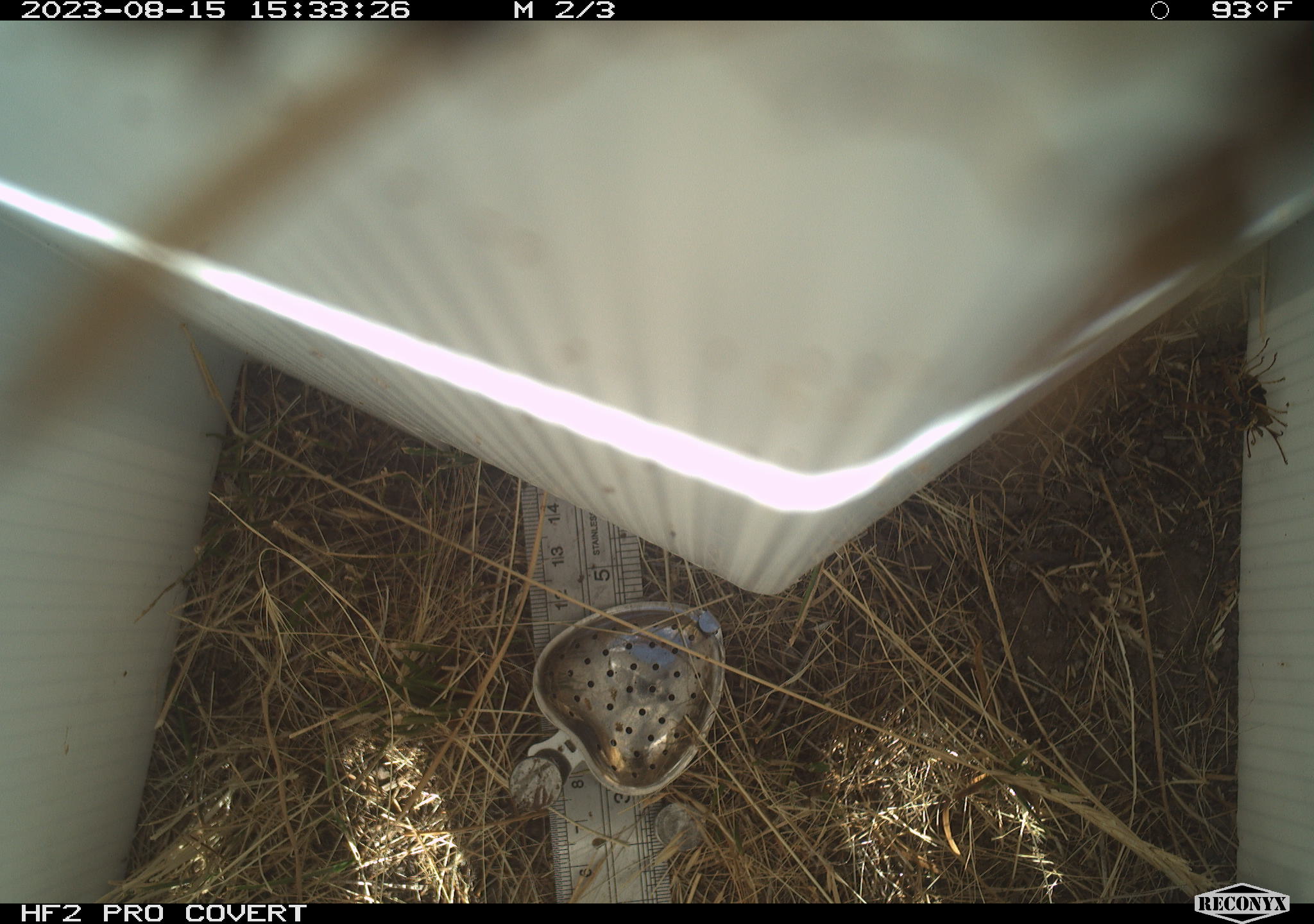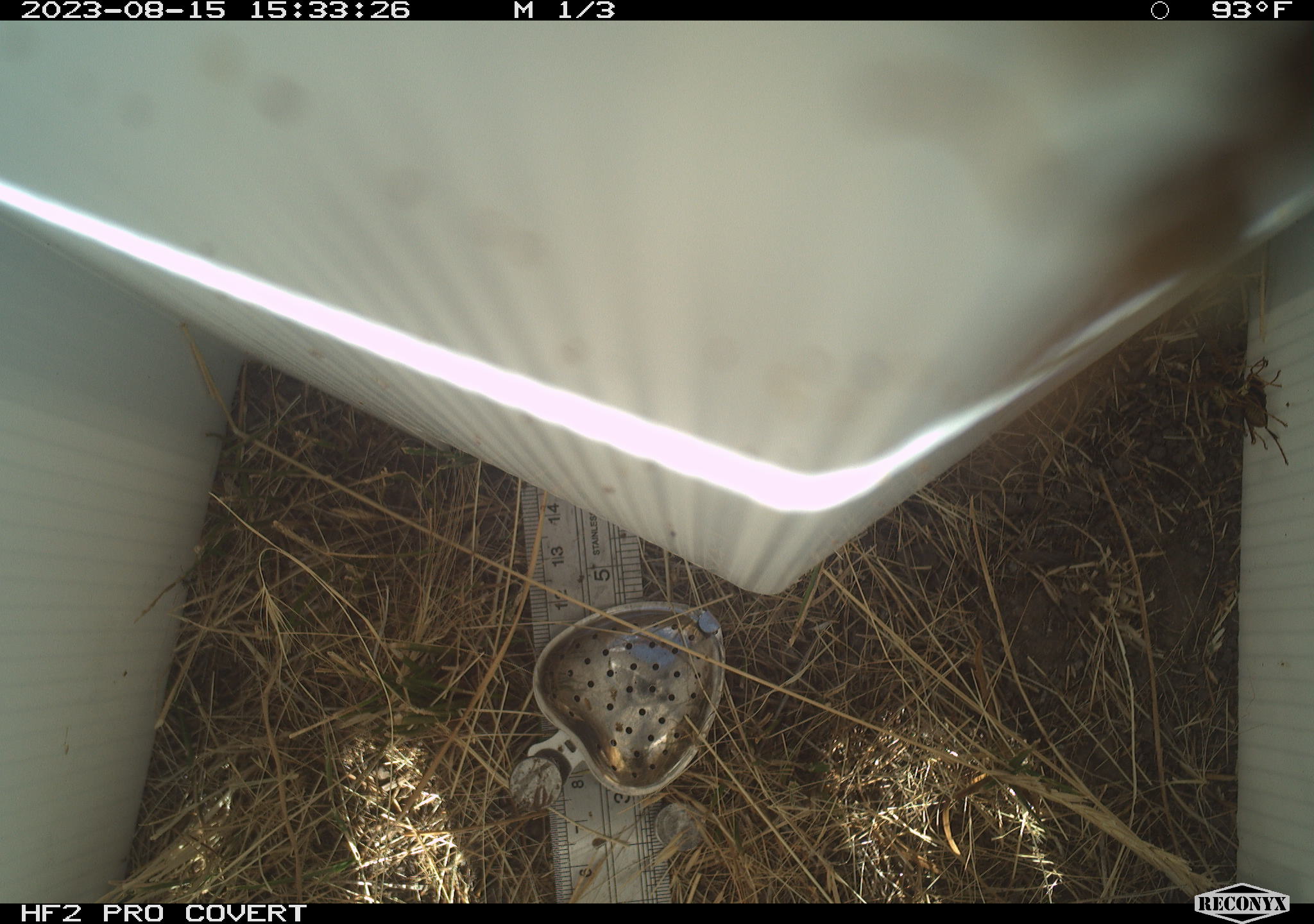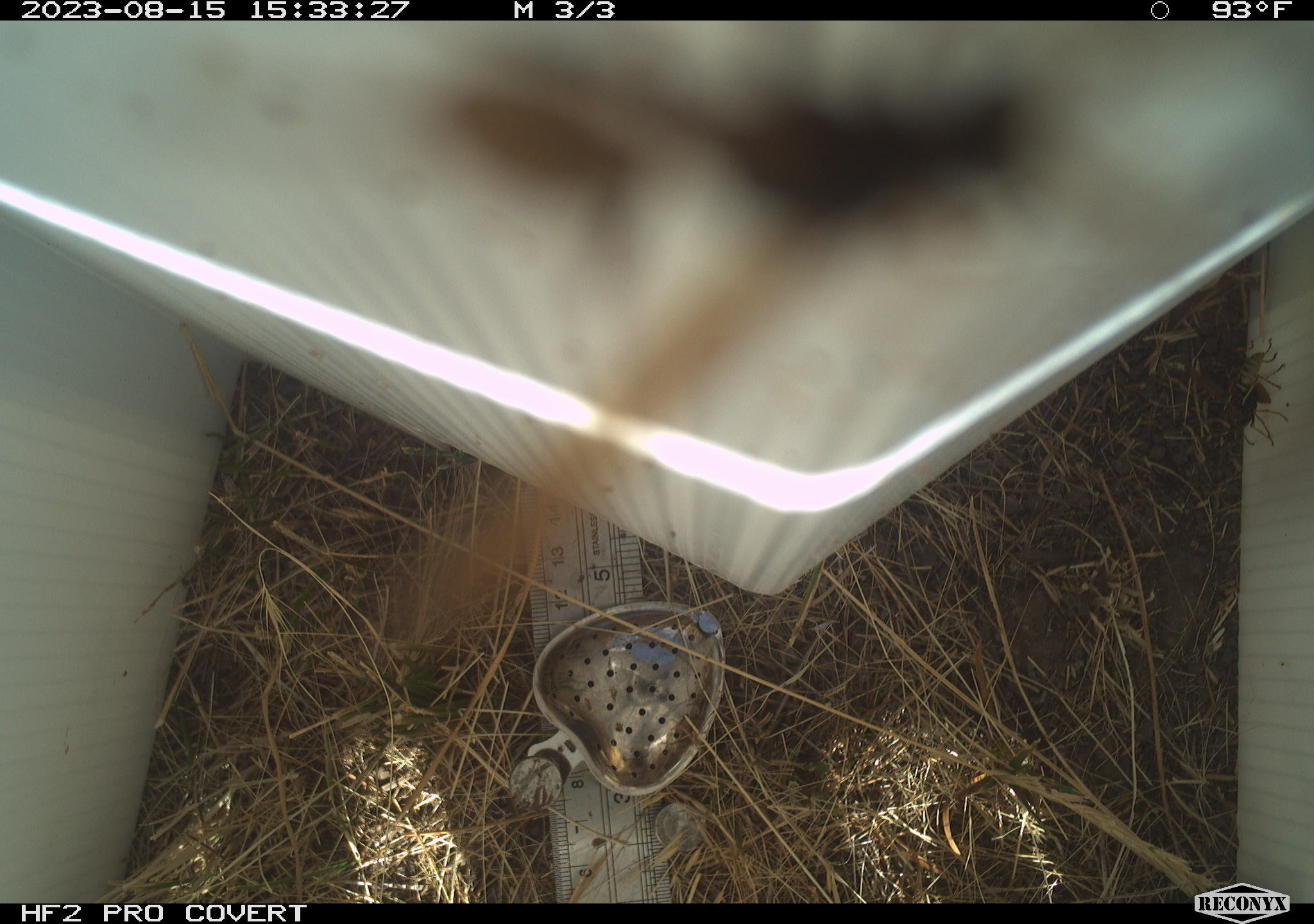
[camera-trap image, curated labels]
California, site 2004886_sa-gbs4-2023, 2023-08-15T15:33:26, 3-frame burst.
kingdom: Animalia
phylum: Arthropoda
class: Insecta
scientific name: Insecta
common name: insect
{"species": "insect (Insecta)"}